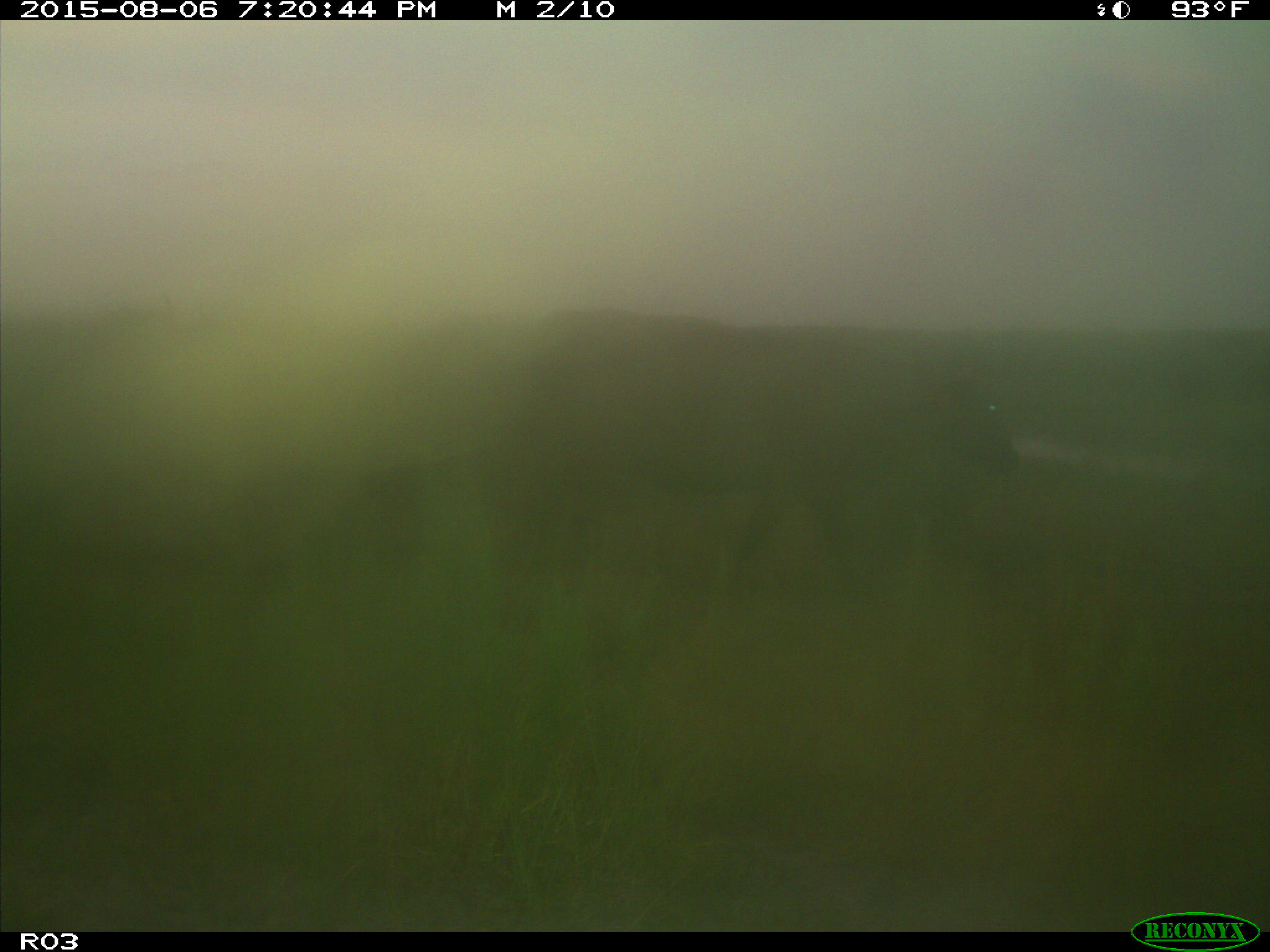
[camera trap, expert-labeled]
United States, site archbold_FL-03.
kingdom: Animalia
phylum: Chordata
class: Mammalia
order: Artiodactyla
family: Bovidae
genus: Bos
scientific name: Bos taurus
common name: domestic cow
Bos taurus (domestic cow).